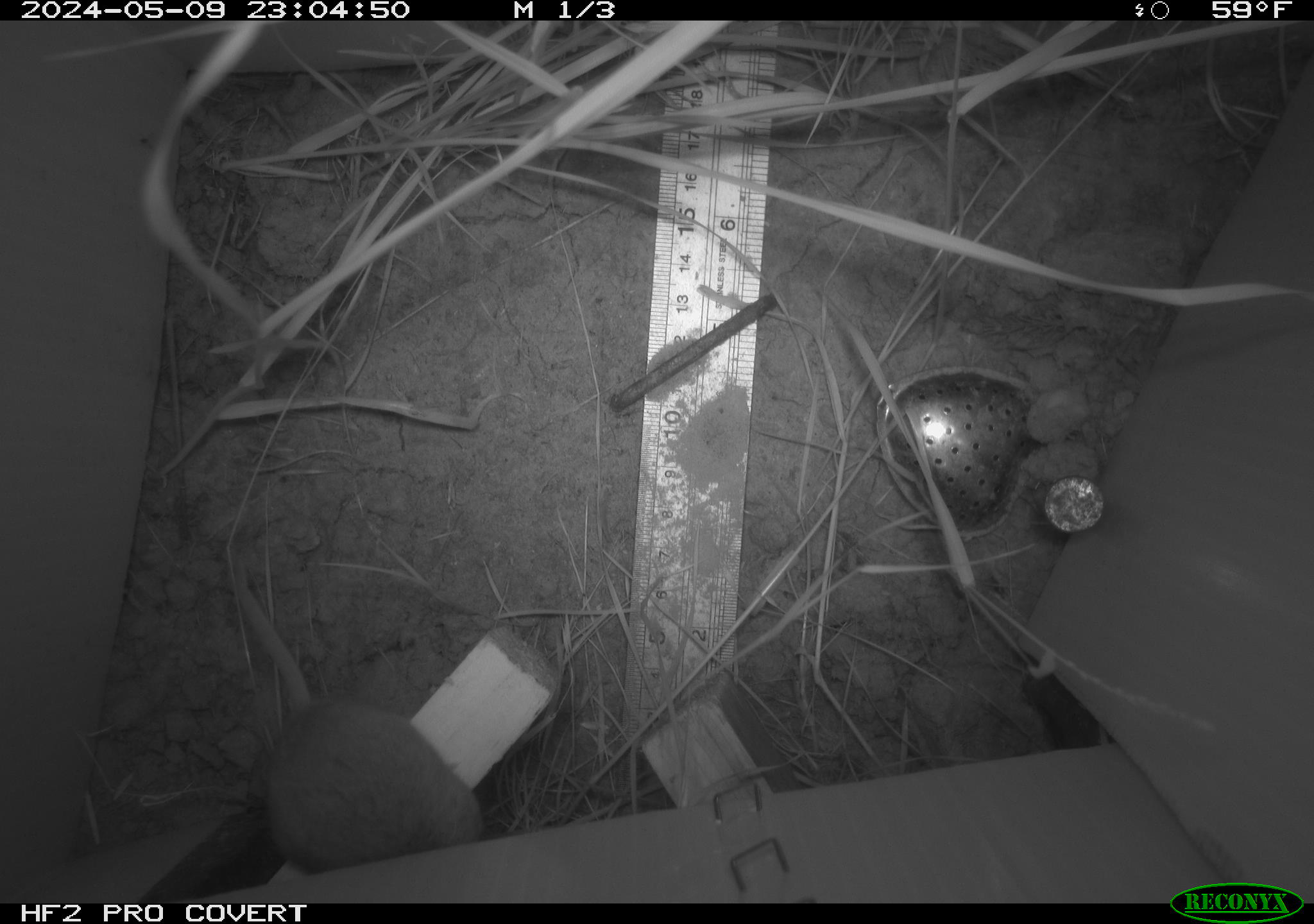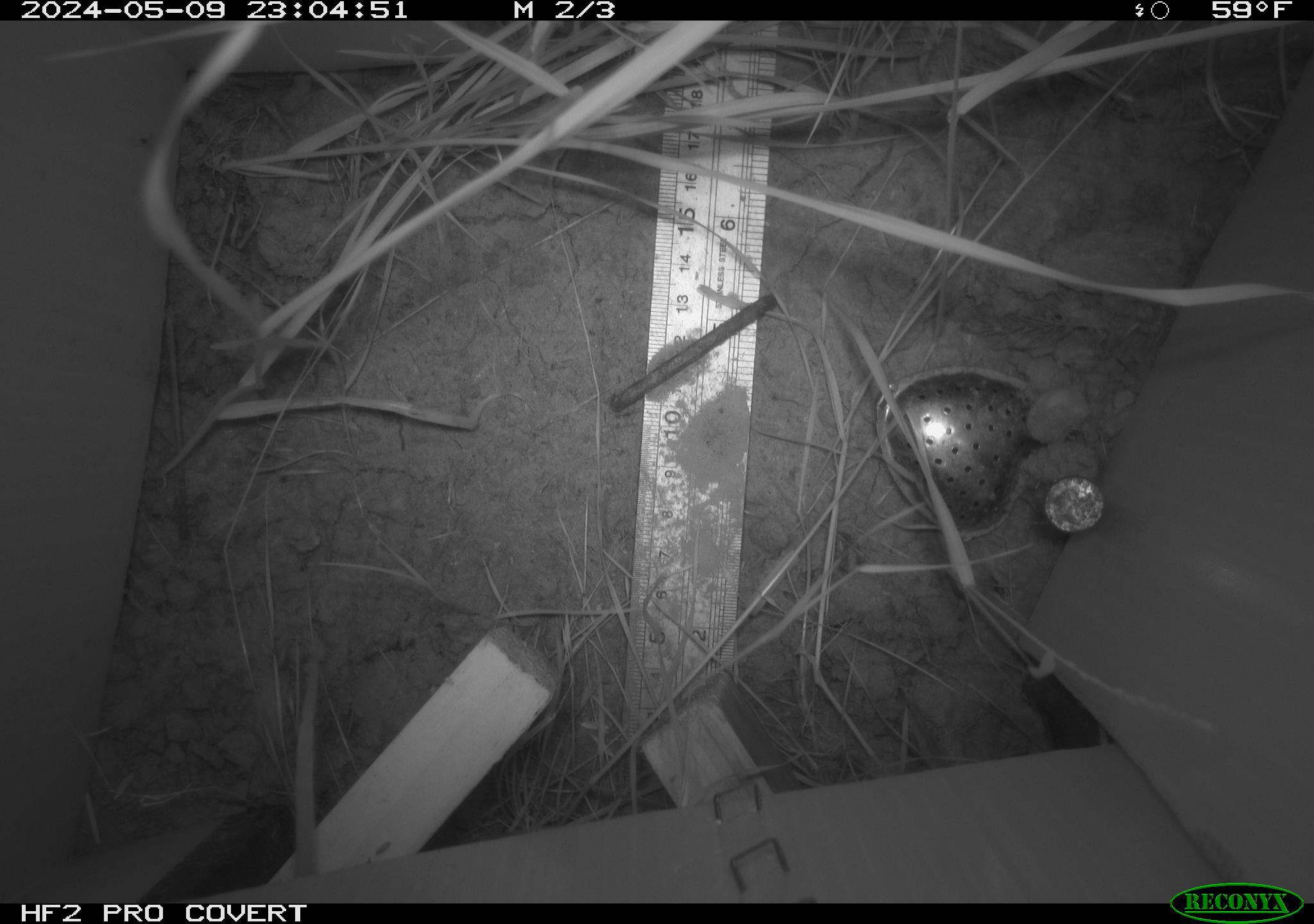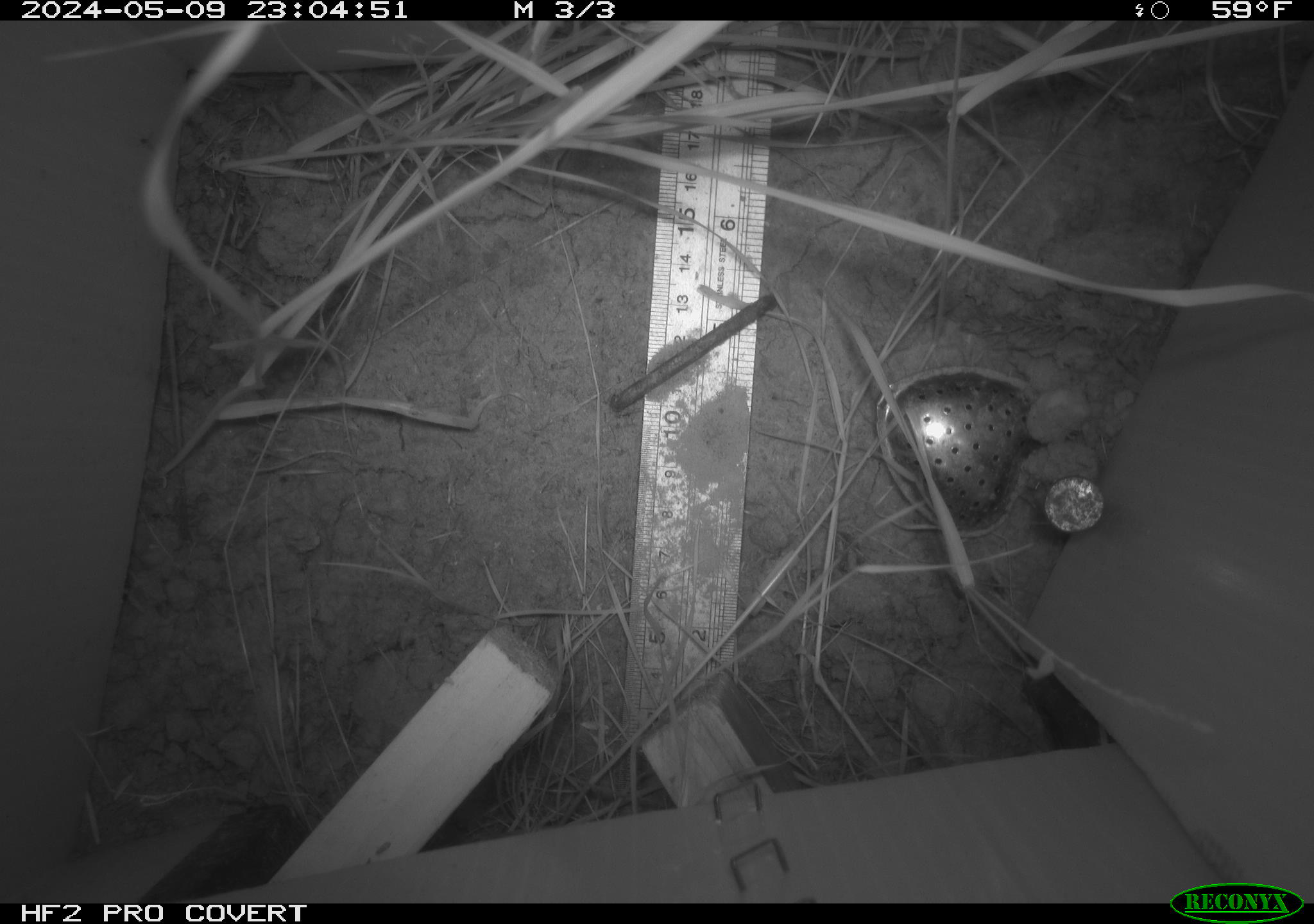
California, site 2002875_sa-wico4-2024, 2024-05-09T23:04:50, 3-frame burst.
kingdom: Animalia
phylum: Chordata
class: Mammalia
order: Rodentia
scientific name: Rodentia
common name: rodent